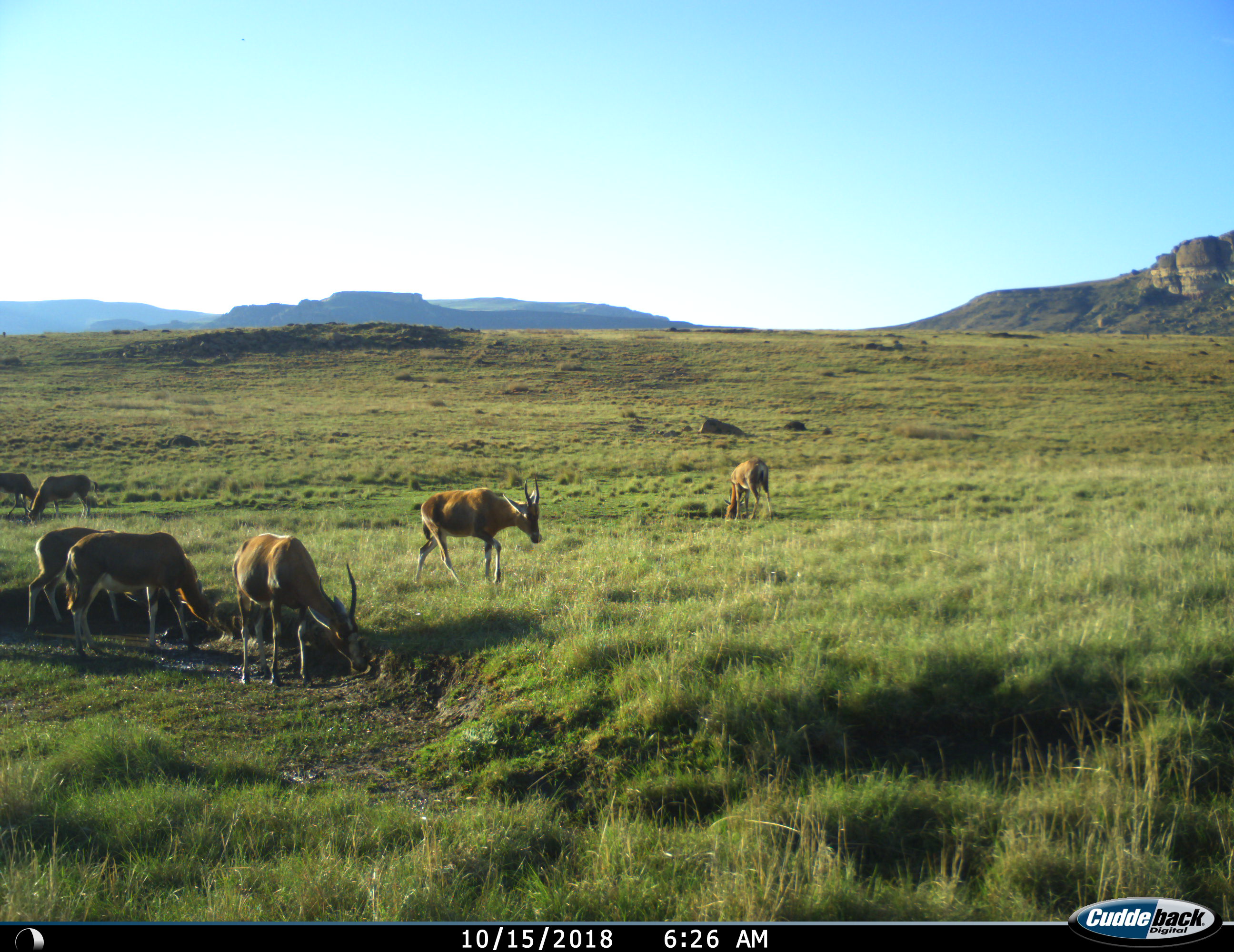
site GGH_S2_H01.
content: unidentified animal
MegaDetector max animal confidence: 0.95